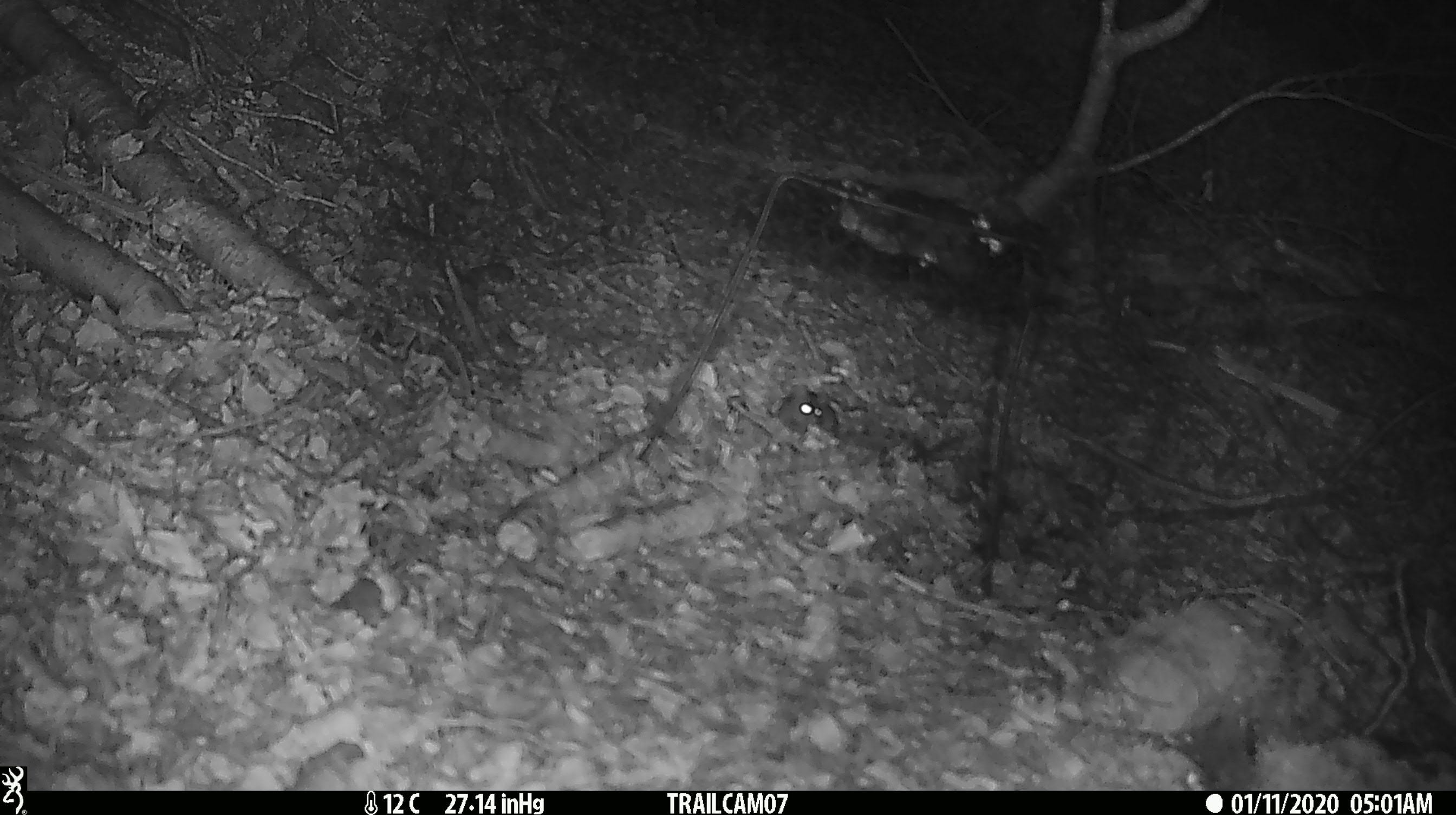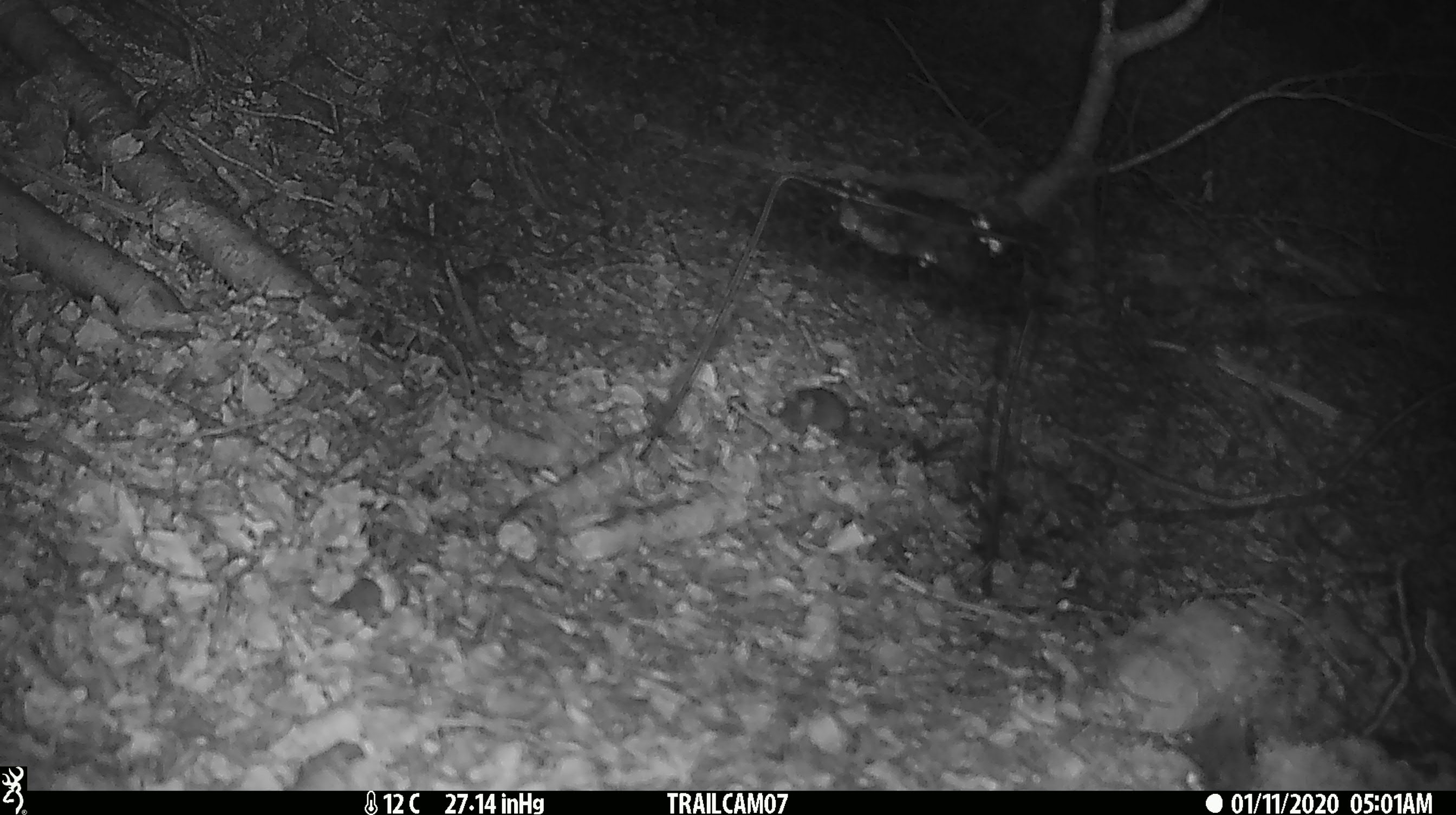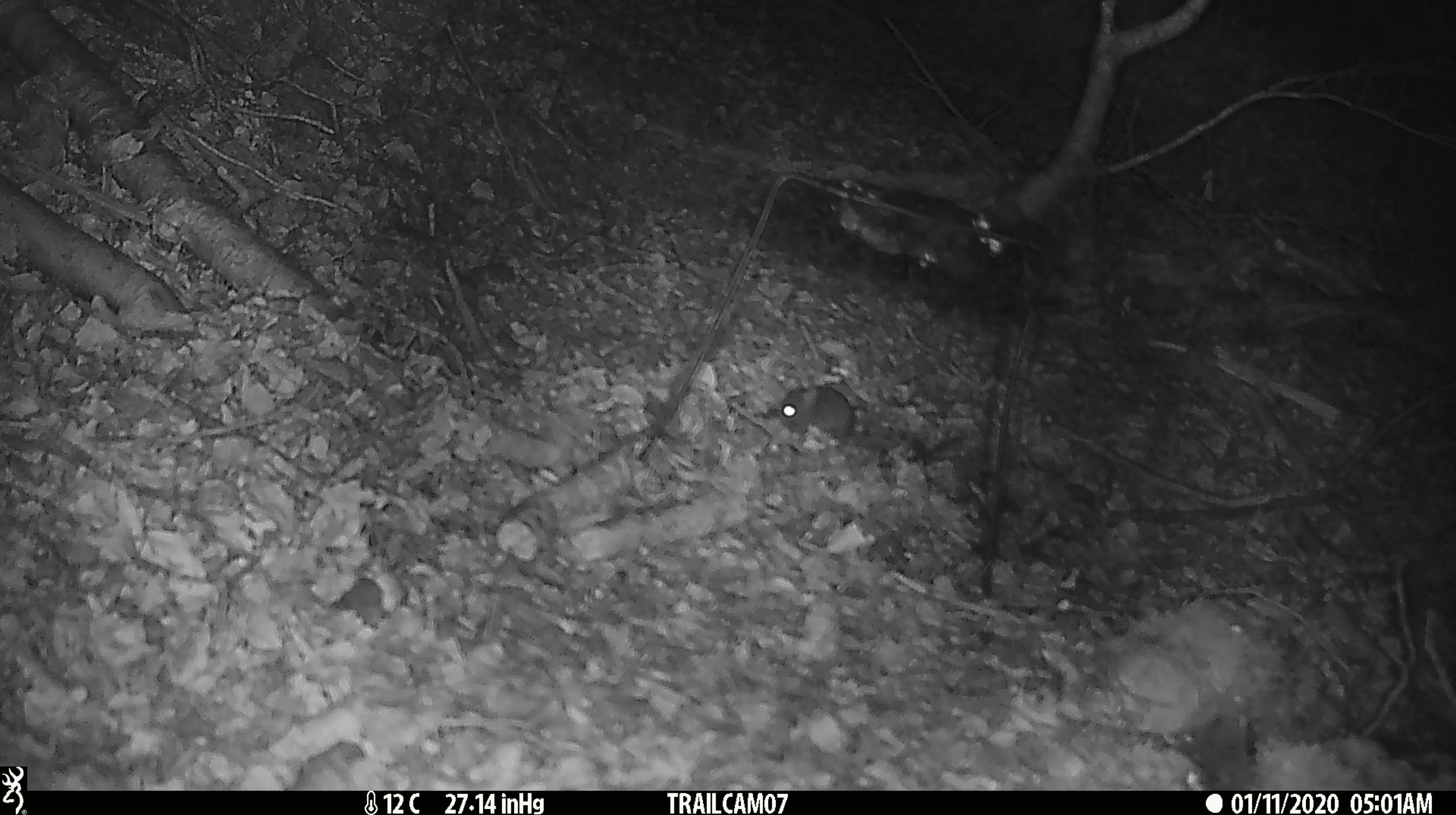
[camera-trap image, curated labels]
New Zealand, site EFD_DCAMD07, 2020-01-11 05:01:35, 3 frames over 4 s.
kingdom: Animalia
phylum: Chordata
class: Mammalia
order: Rodentia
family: Muridae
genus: Mus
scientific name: Mus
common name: mouse